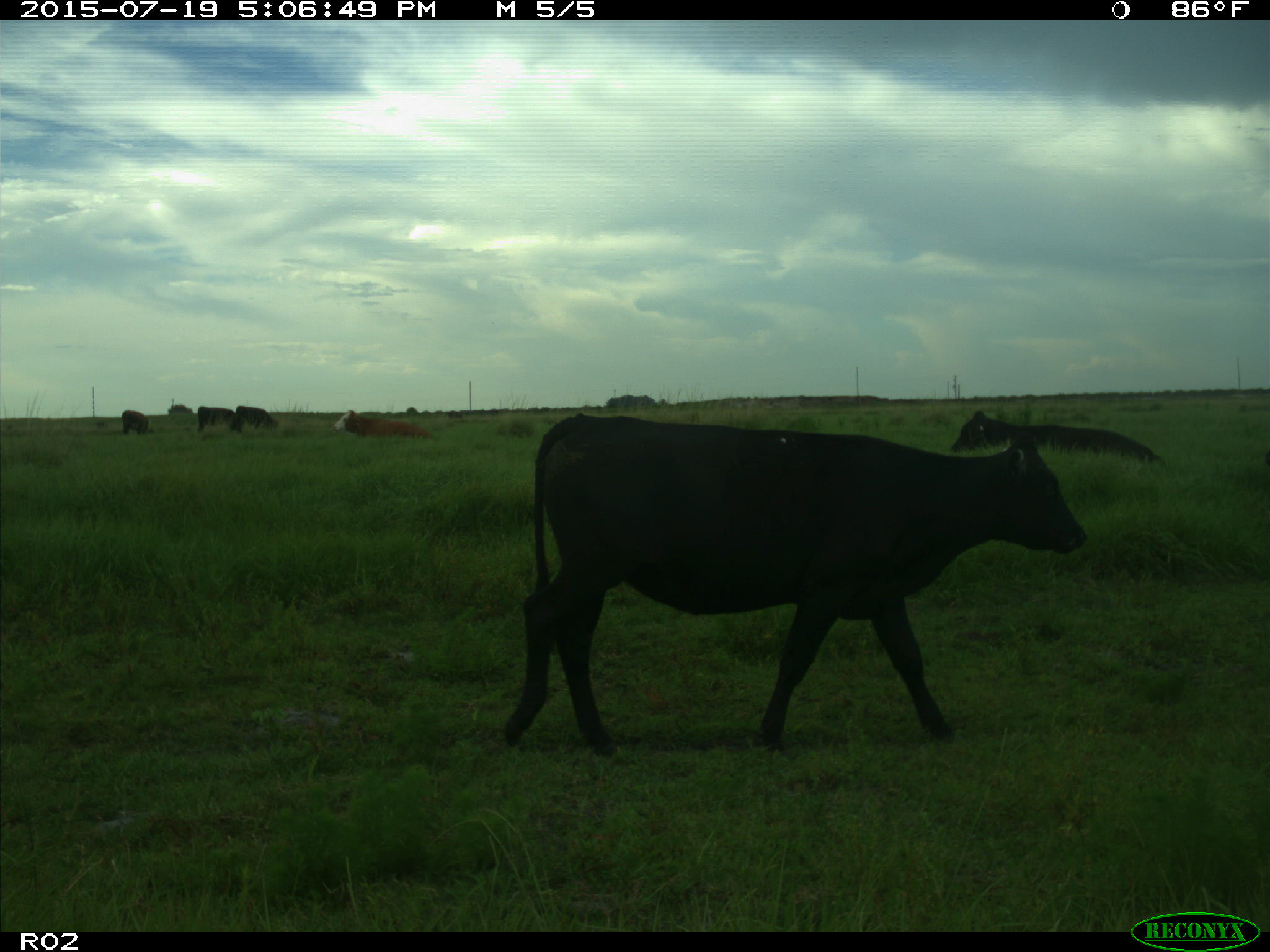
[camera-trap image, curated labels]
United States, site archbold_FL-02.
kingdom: Animalia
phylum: Chordata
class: Mammalia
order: Artiodactyla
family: Bovidae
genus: Bos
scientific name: Bos taurus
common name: domestic cow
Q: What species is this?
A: Bos taurus (domestic cow).